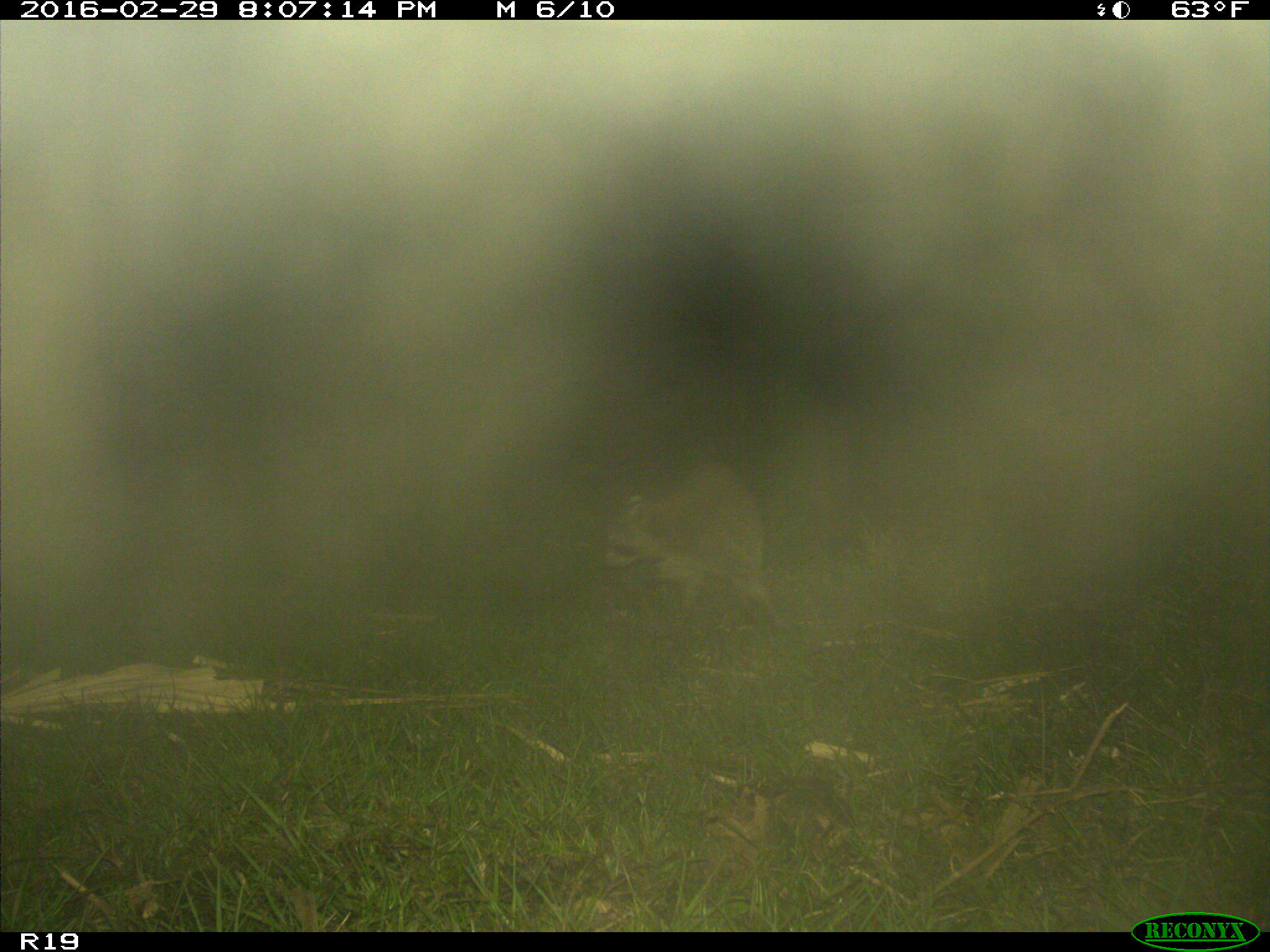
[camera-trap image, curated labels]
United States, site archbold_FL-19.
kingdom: Animalia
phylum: Chordata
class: Mammalia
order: Carnivora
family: Procyonidae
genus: Procyon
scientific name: Procyon lotor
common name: common raccoon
Procyon lotor (common raccoon).